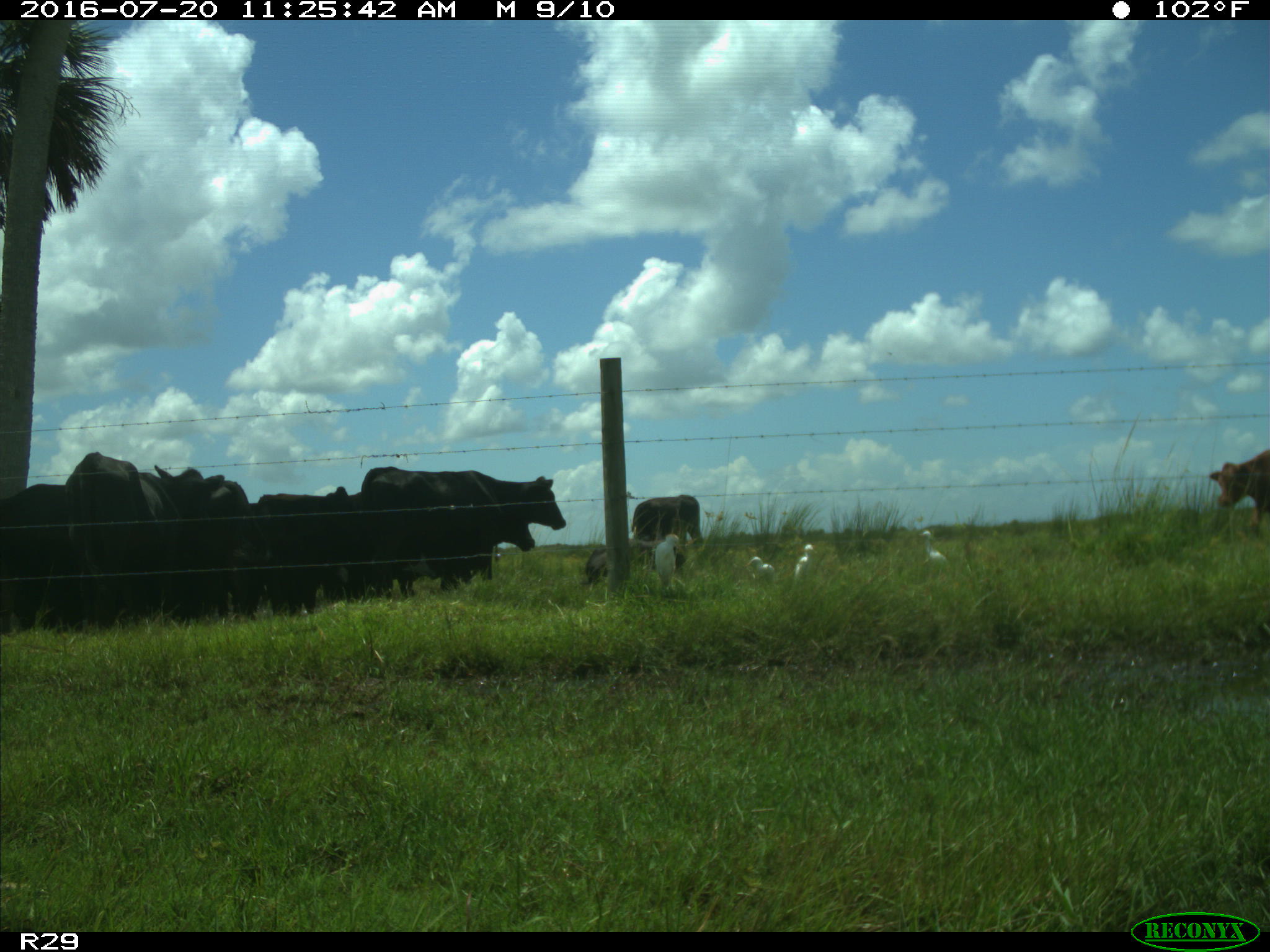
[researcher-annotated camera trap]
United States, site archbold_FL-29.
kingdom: Animalia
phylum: Chordata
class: Mammalia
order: Artiodactyla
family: Bovidae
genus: Bos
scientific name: Bos taurus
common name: domestic cow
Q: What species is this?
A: Bos taurus (domestic cow).